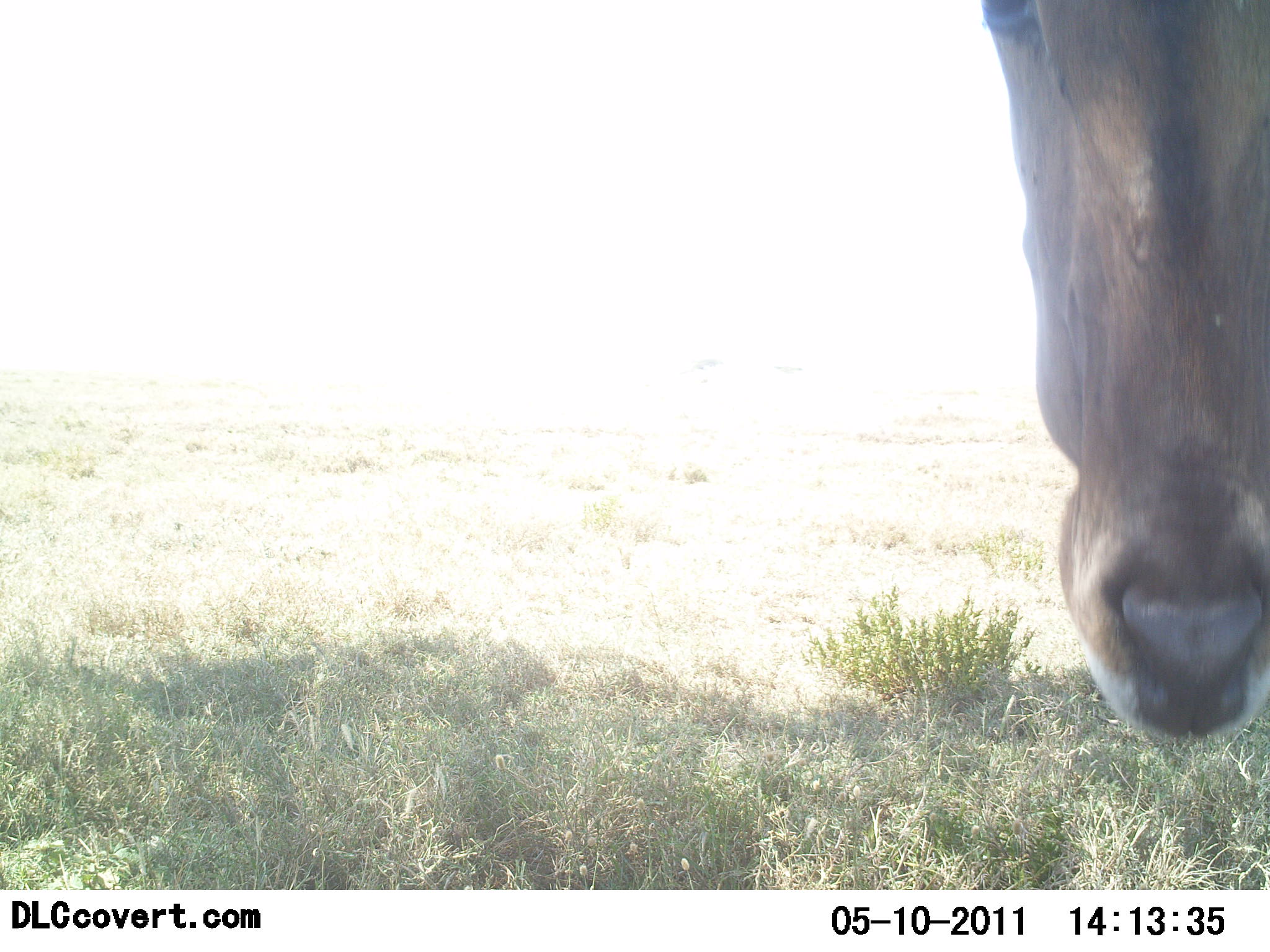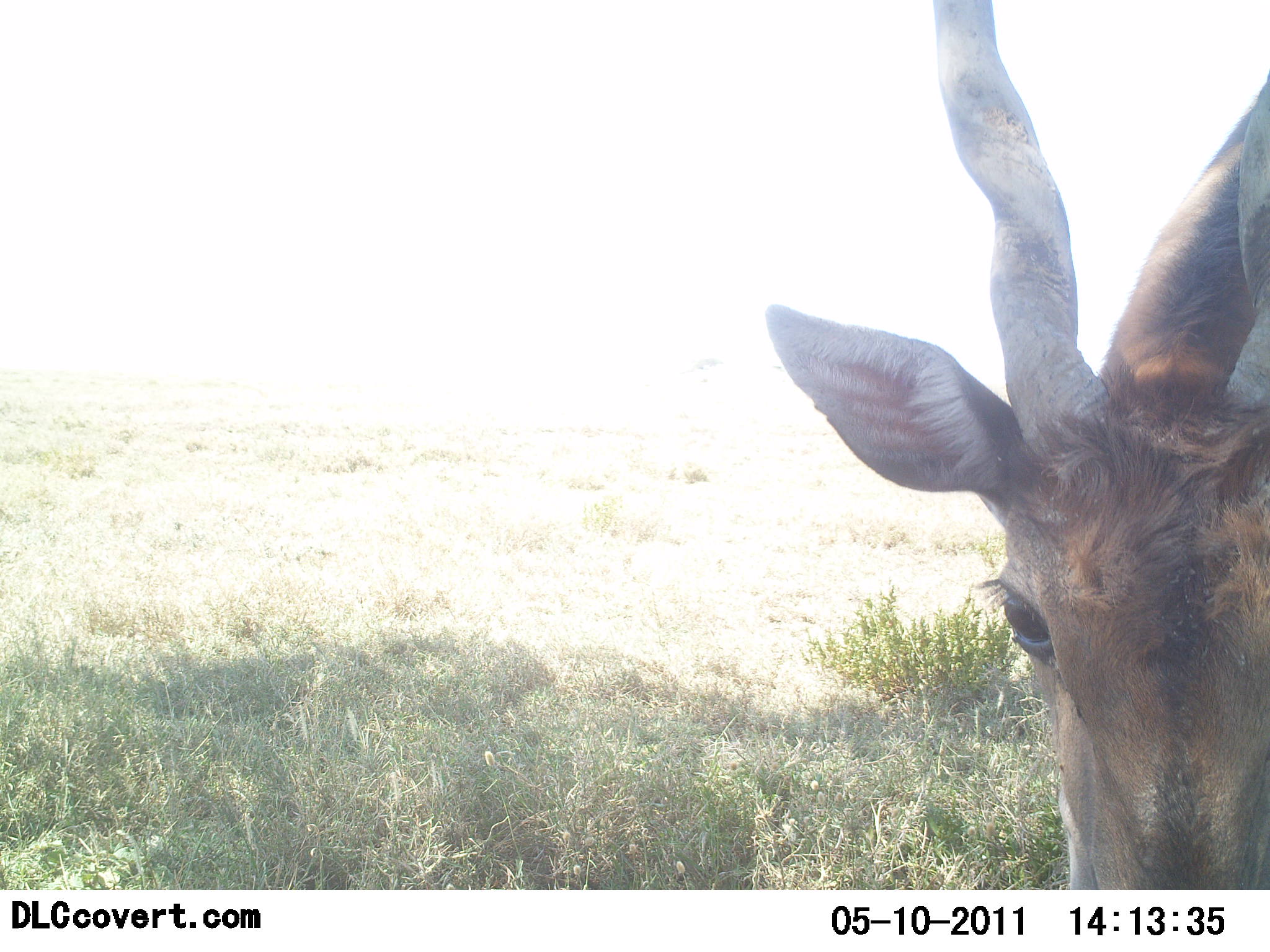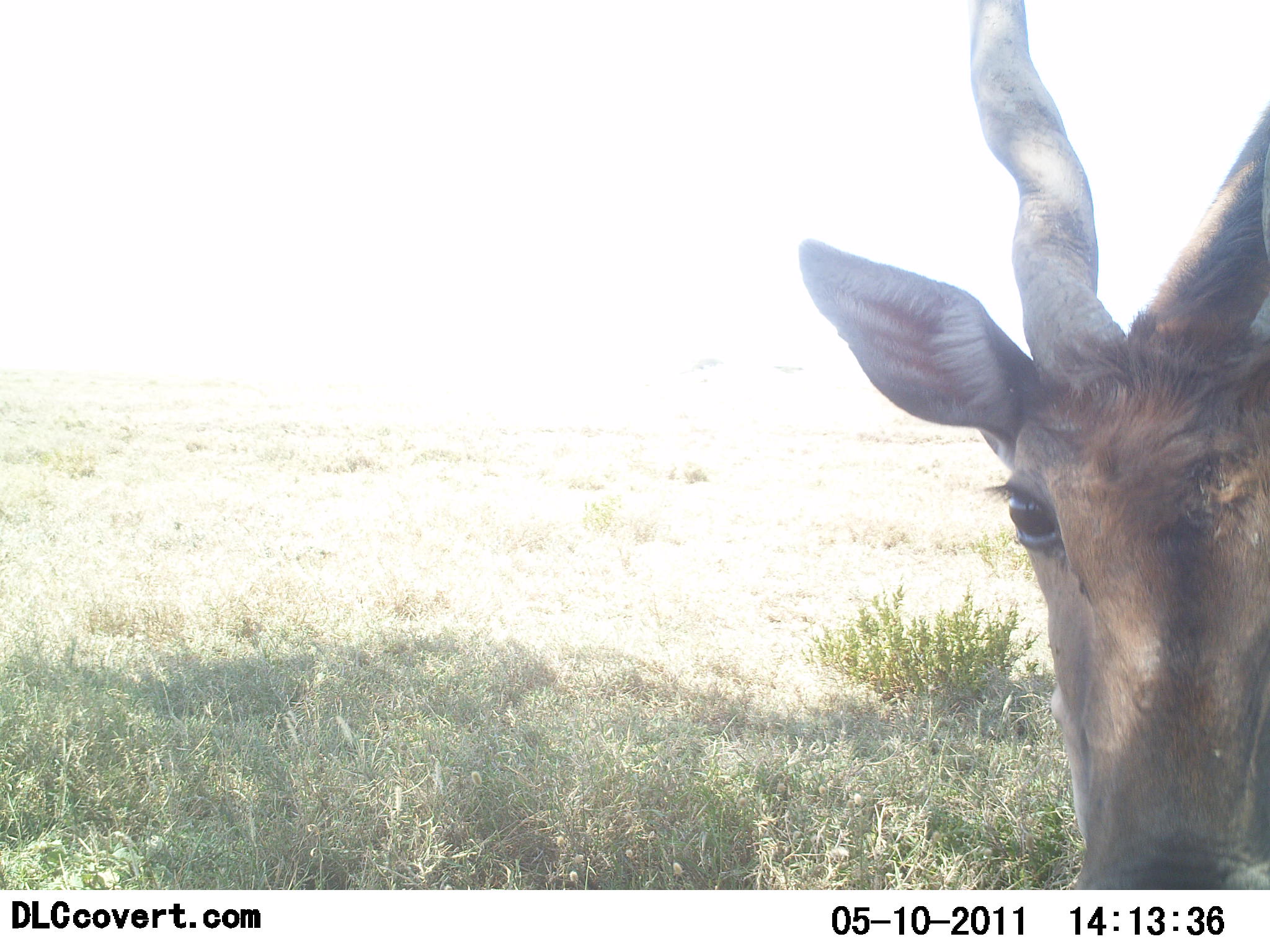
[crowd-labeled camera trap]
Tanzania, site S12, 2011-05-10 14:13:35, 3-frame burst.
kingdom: Animalia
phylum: Chordata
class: Mammalia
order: Artiodactyla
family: Bovidae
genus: Tragelaphus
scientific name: Tragelaphus oryx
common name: eland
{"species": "eland (Tragelaphus oryx)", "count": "1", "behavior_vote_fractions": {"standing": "90%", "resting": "0%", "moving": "10%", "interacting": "0%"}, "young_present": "0%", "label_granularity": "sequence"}